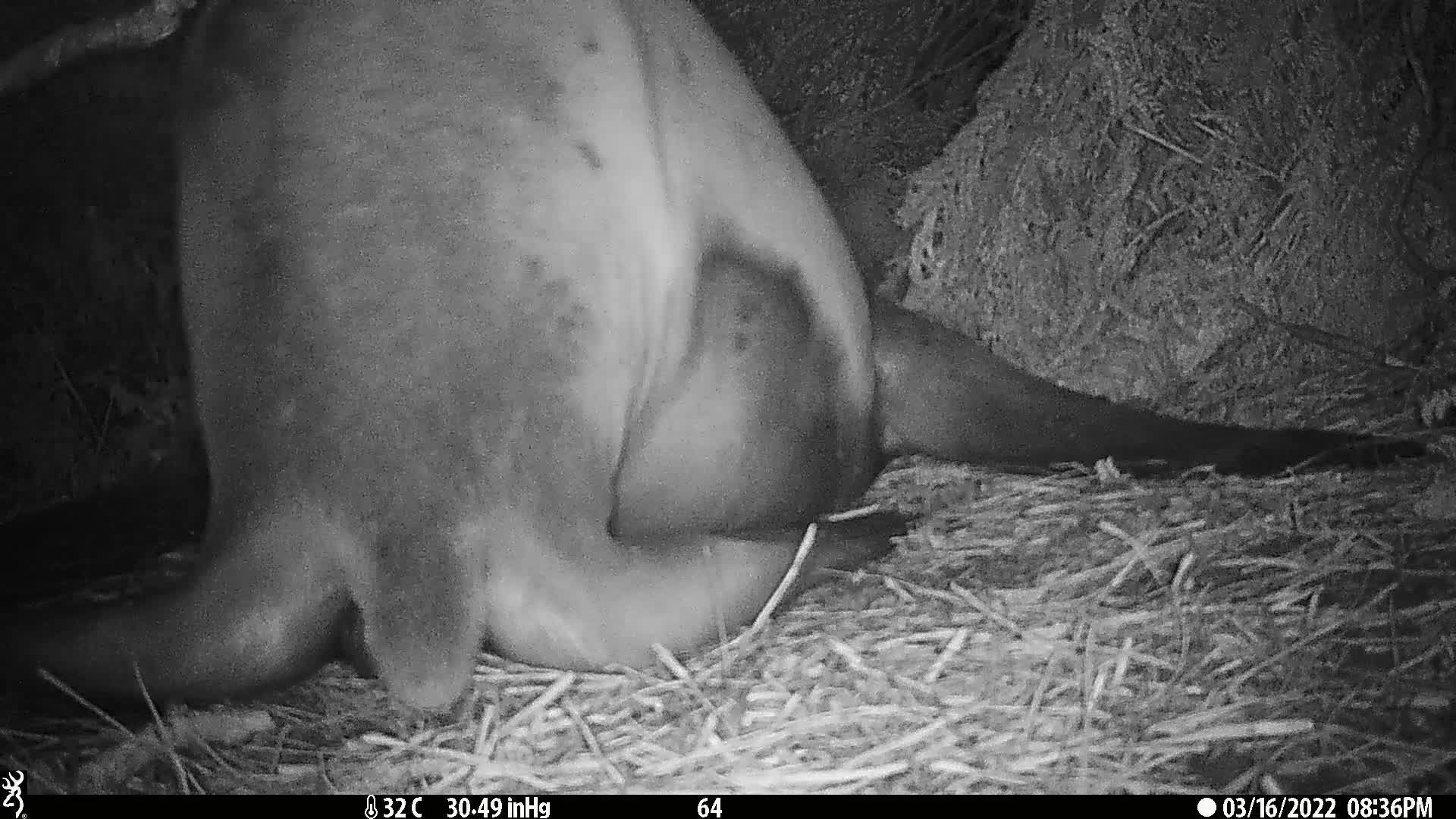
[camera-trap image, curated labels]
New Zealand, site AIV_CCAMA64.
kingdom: Animalia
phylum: Chordata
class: Mammalia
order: Carnivora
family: Otariidae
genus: Phocarctos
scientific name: Phocarctos hookeri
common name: new zealand sea lion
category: sealion